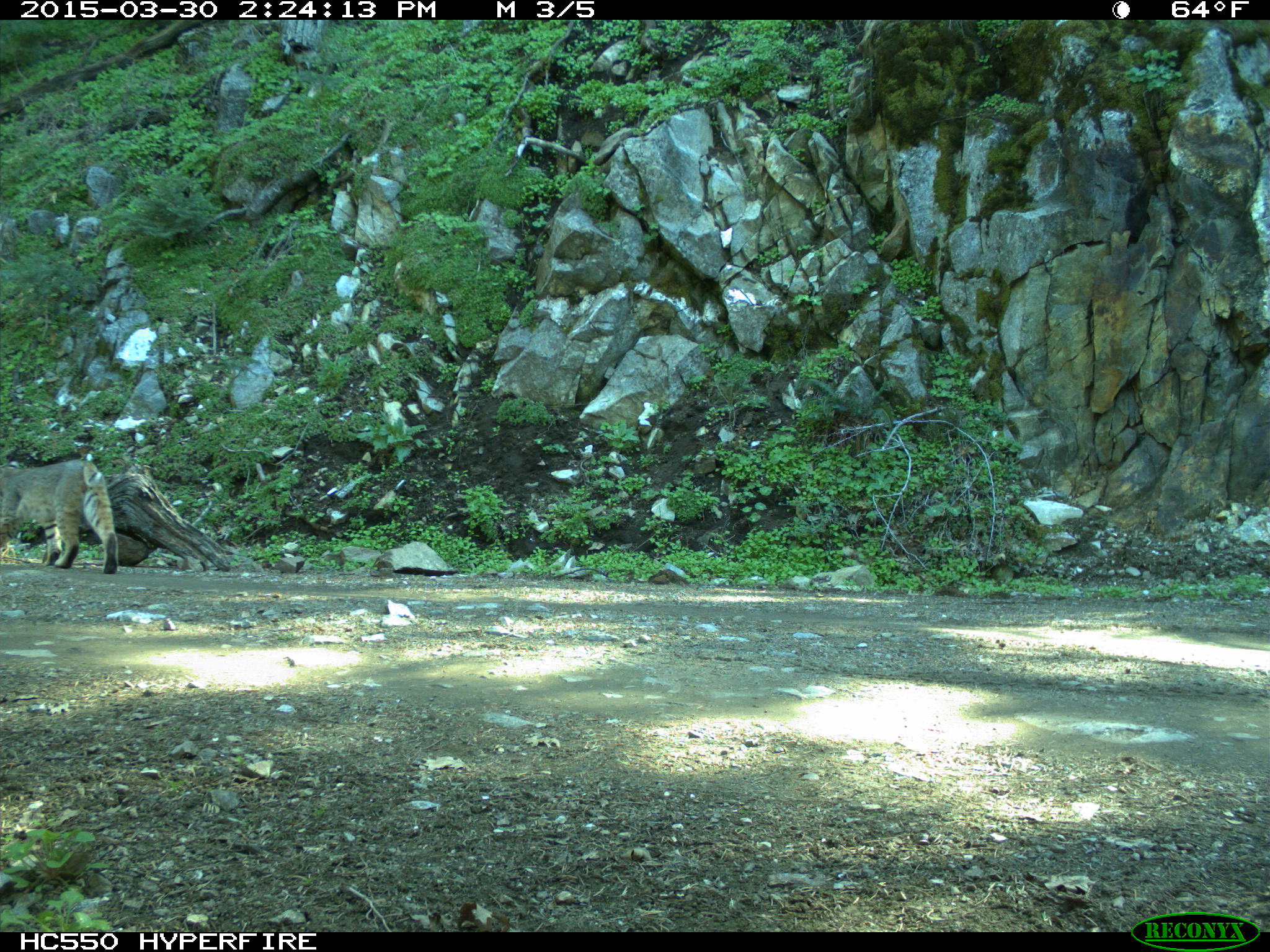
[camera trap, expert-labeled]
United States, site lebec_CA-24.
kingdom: Animalia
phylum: Chordata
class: Mammalia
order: Carnivora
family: Felidae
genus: Lynx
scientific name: Lynx rufus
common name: bobcat